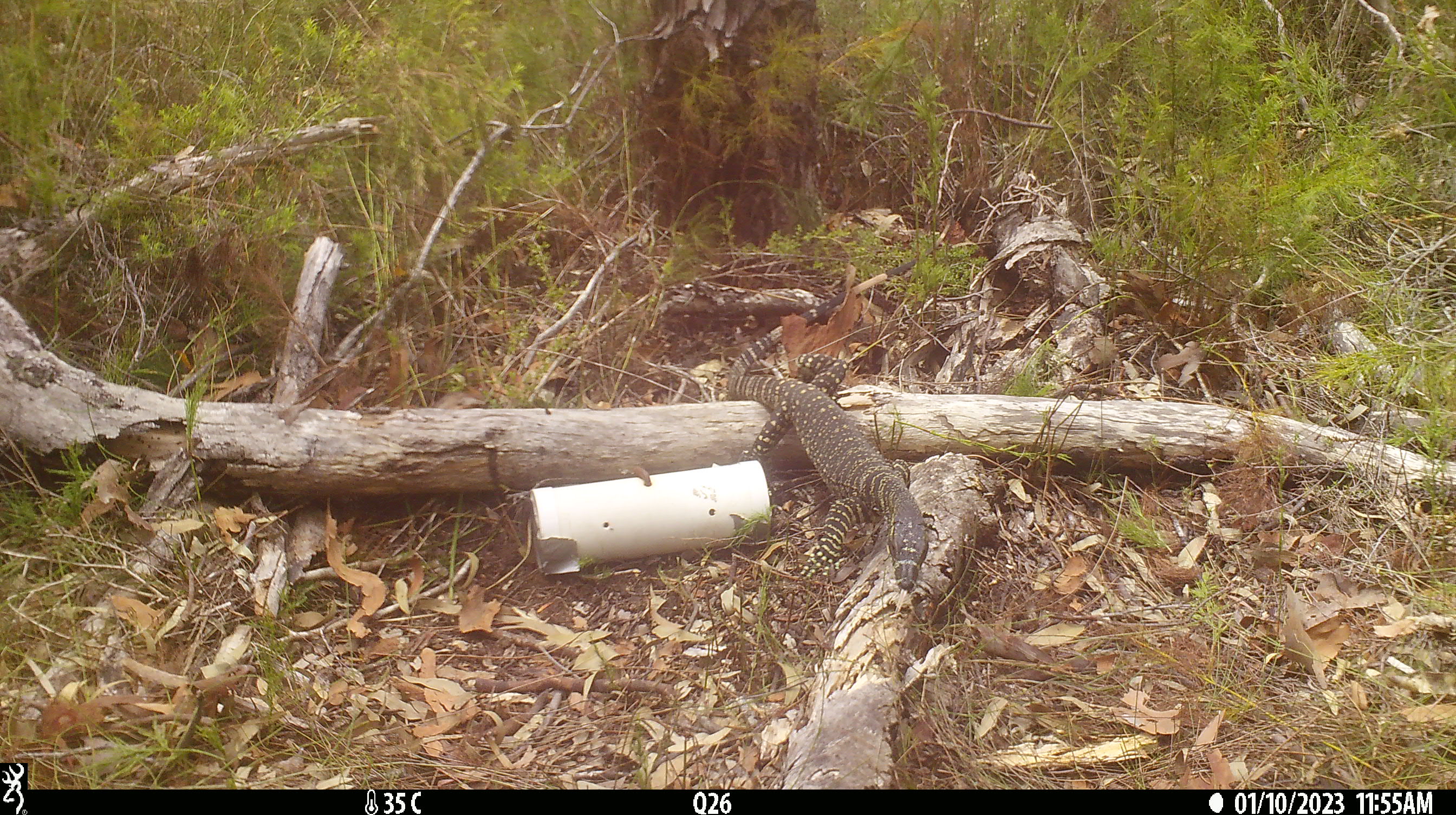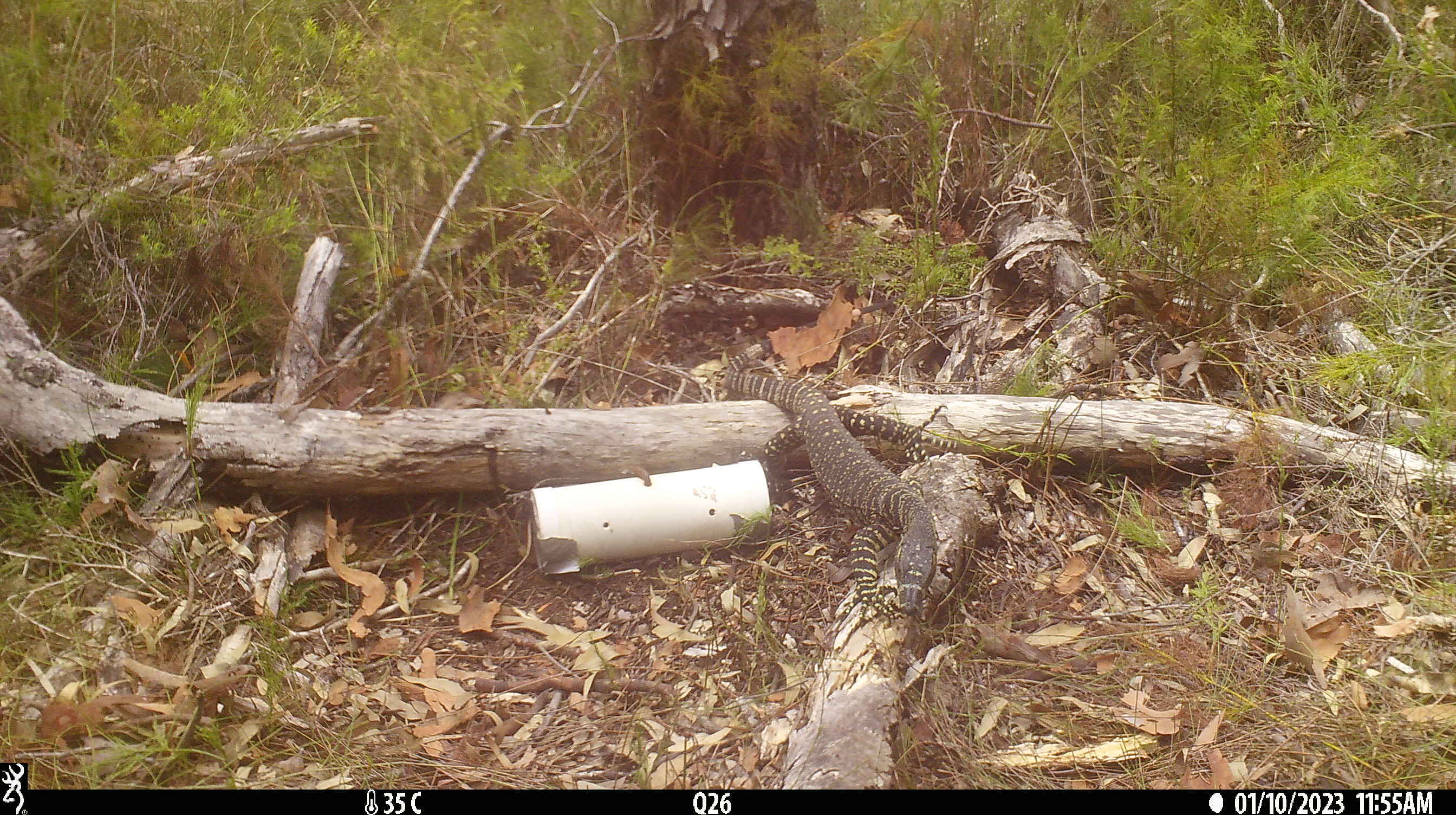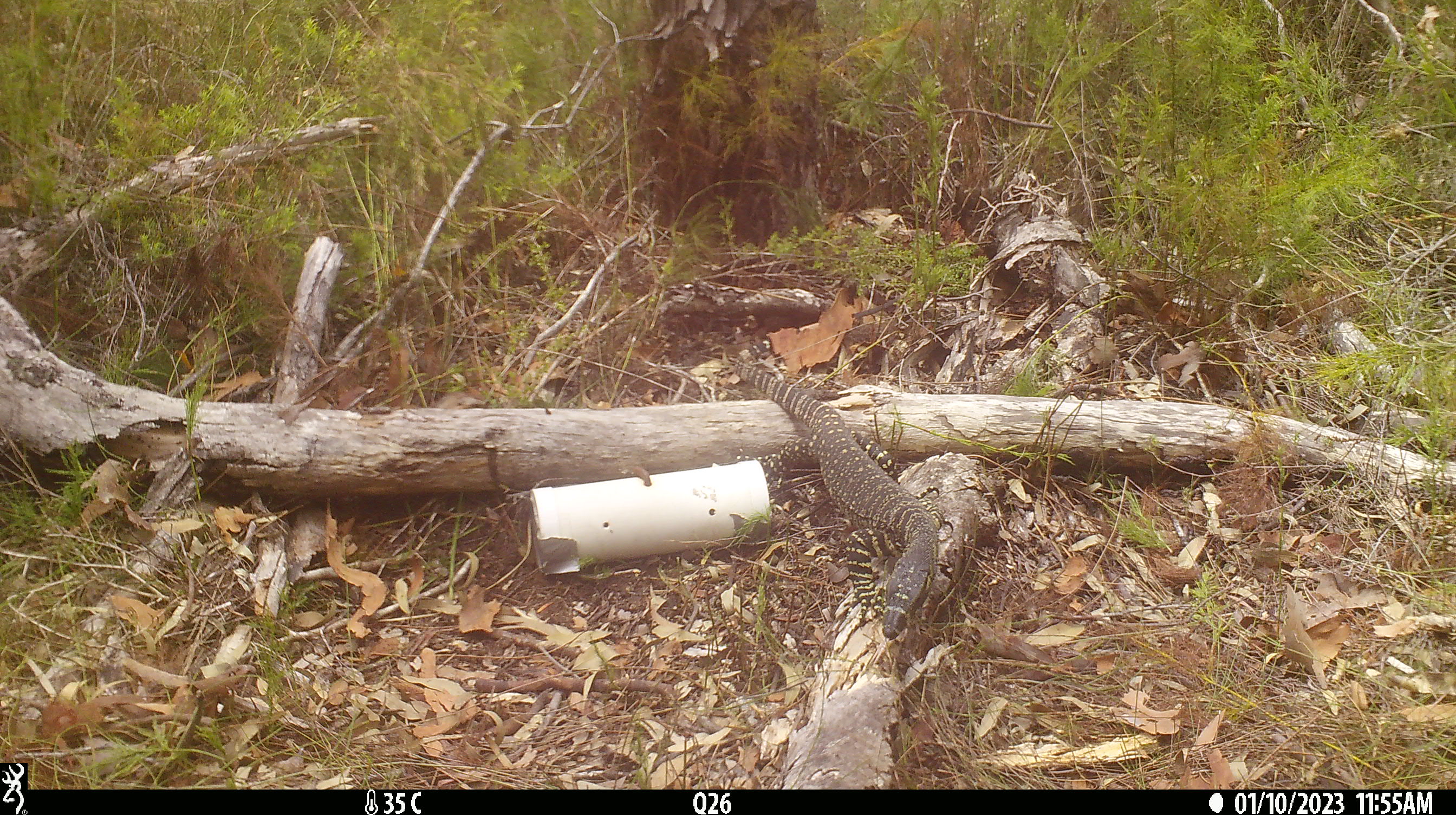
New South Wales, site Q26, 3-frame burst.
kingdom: Animalia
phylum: Chordata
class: Reptilia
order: Squamata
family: Varanidae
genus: Varanus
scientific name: Varanus varius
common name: lace monitor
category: goanna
Goanna (lace monitor) (Varanus varius).